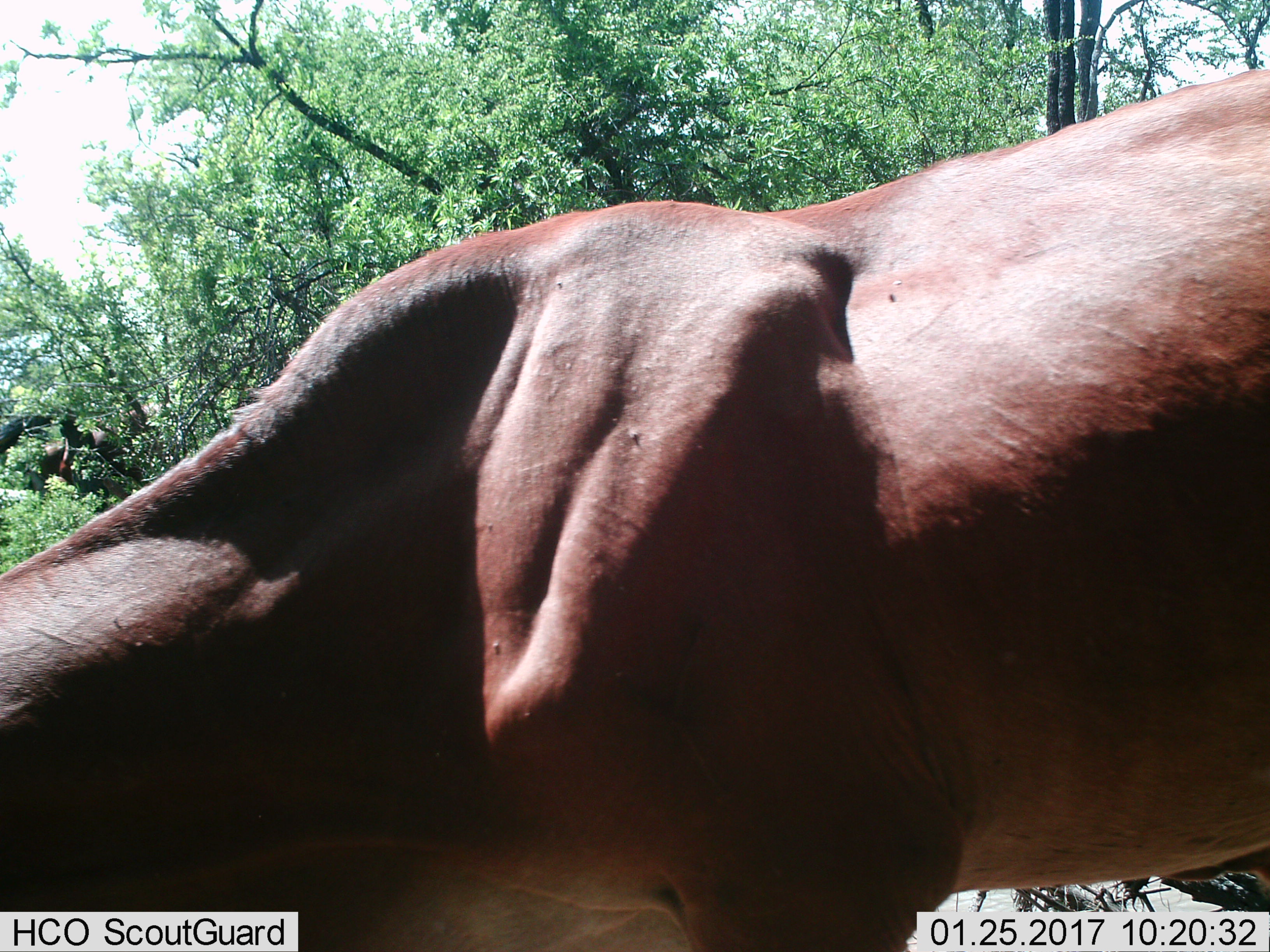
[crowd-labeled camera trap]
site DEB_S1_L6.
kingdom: Animalia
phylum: Chordata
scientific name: Vertebrata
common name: domestic animal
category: domesticanimal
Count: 1.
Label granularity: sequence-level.